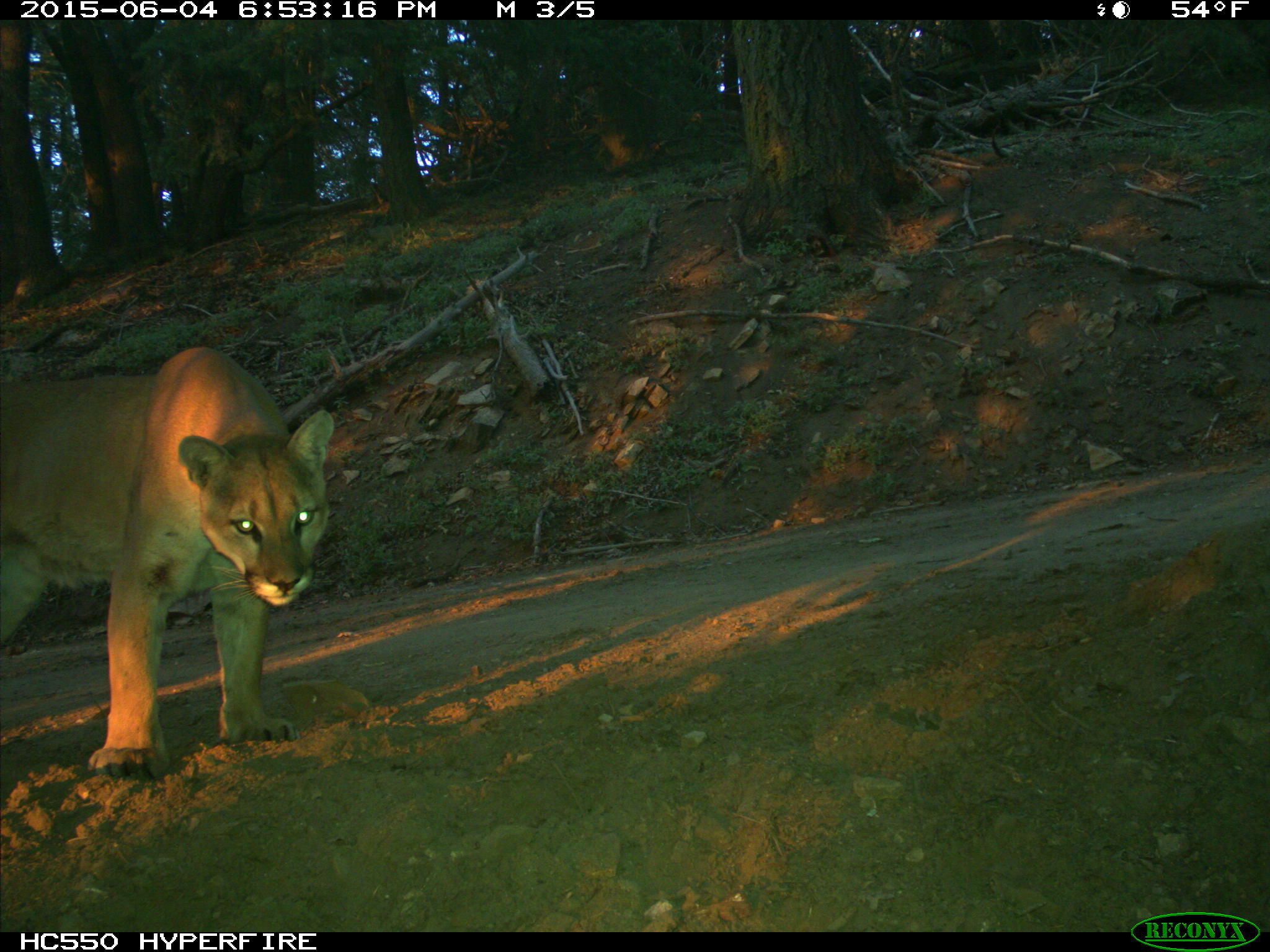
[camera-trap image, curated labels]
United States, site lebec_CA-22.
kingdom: Animalia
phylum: Chordata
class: Mammalia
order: Carnivora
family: Felidae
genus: Puma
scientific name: Puma concolor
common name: mountain lion